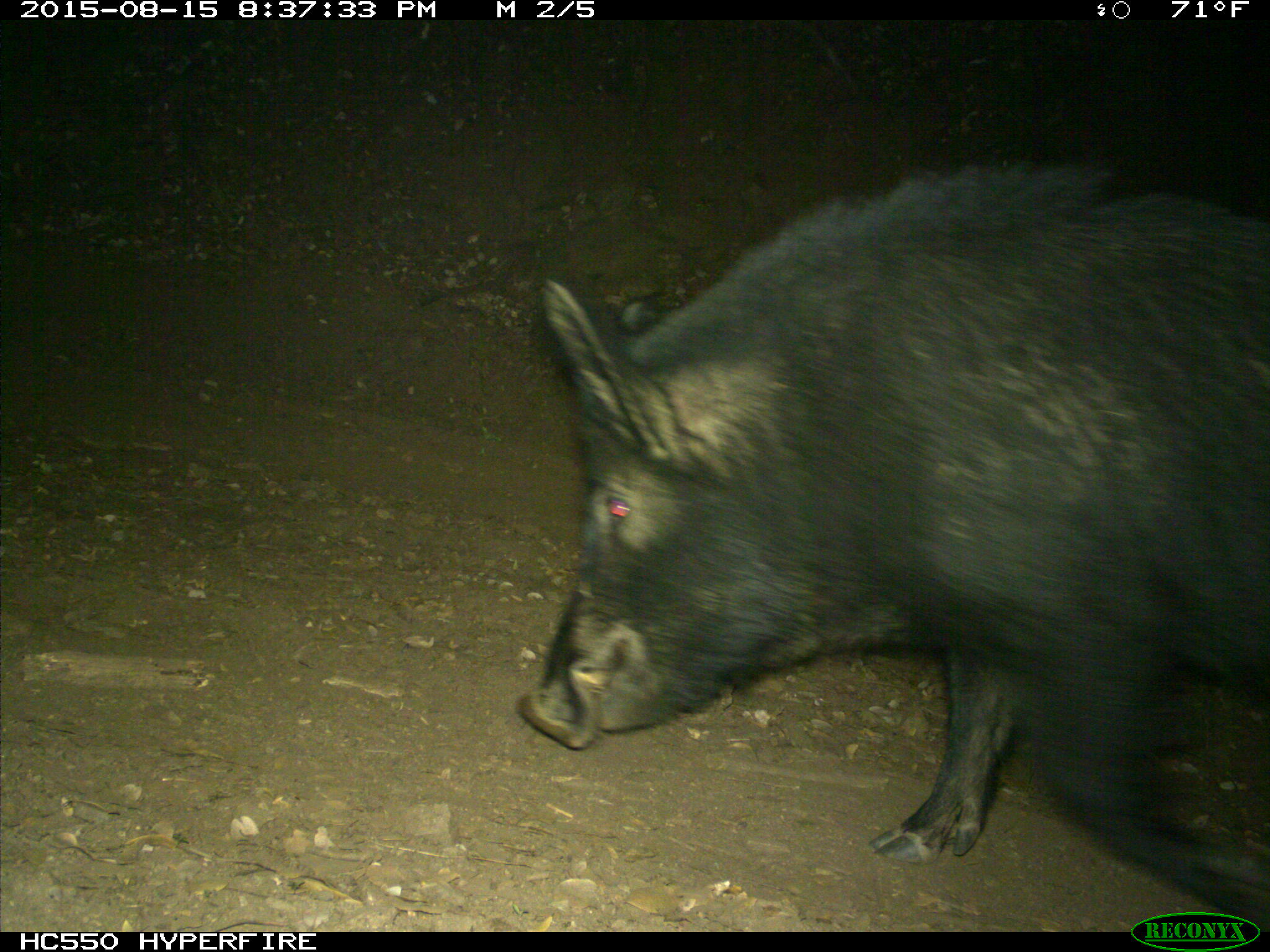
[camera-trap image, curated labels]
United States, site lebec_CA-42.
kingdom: Animalia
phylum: Chordata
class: Mammalia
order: Artiodactyla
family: Suidae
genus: Sus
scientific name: Sus scrofa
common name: wild boar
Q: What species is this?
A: Sus scrofa (wild boar).